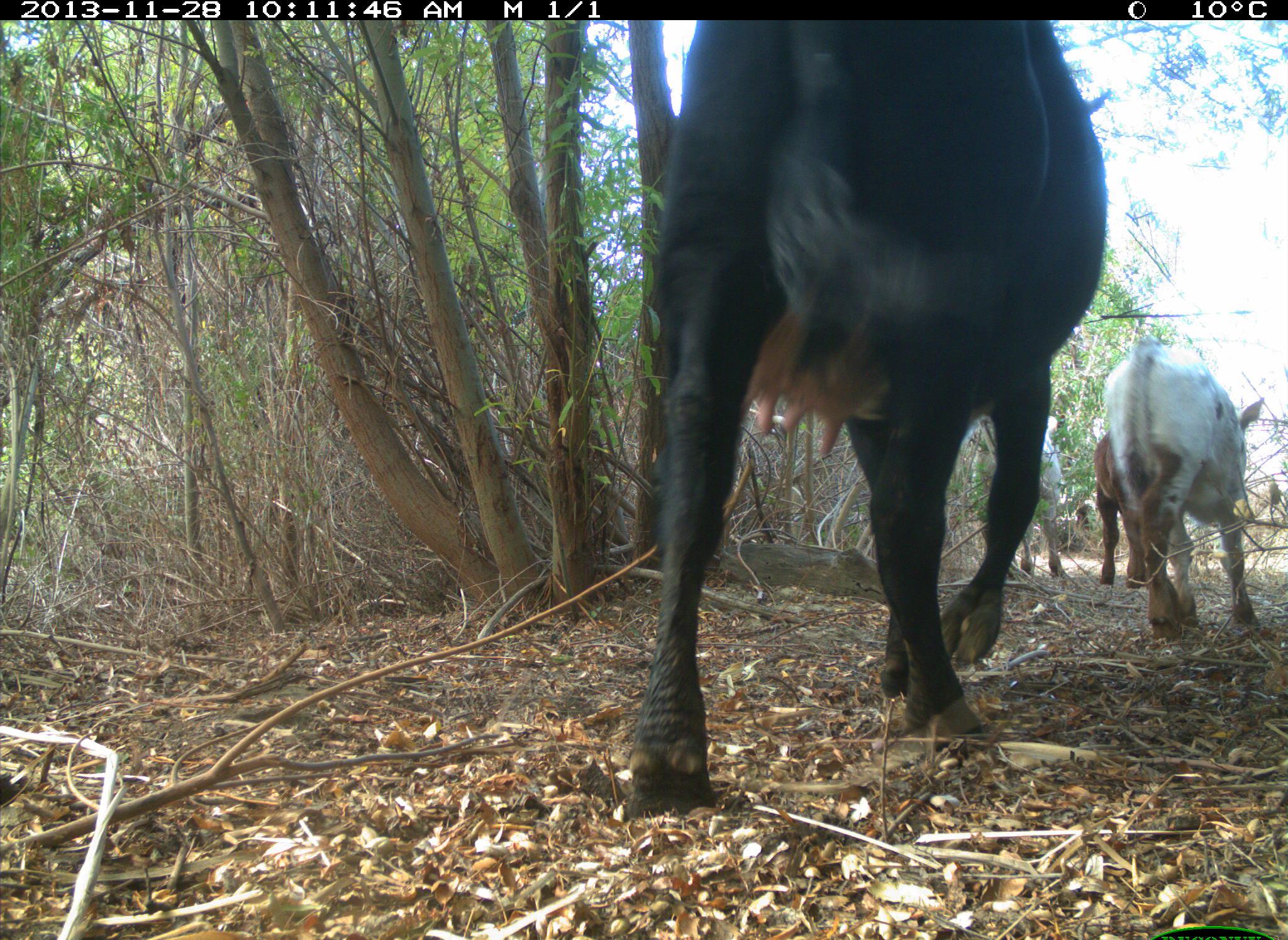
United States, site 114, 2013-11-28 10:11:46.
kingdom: Animalia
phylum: Chordata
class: Mammalia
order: Artiodactyla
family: Bovidae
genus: Bos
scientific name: Bos taurus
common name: cow